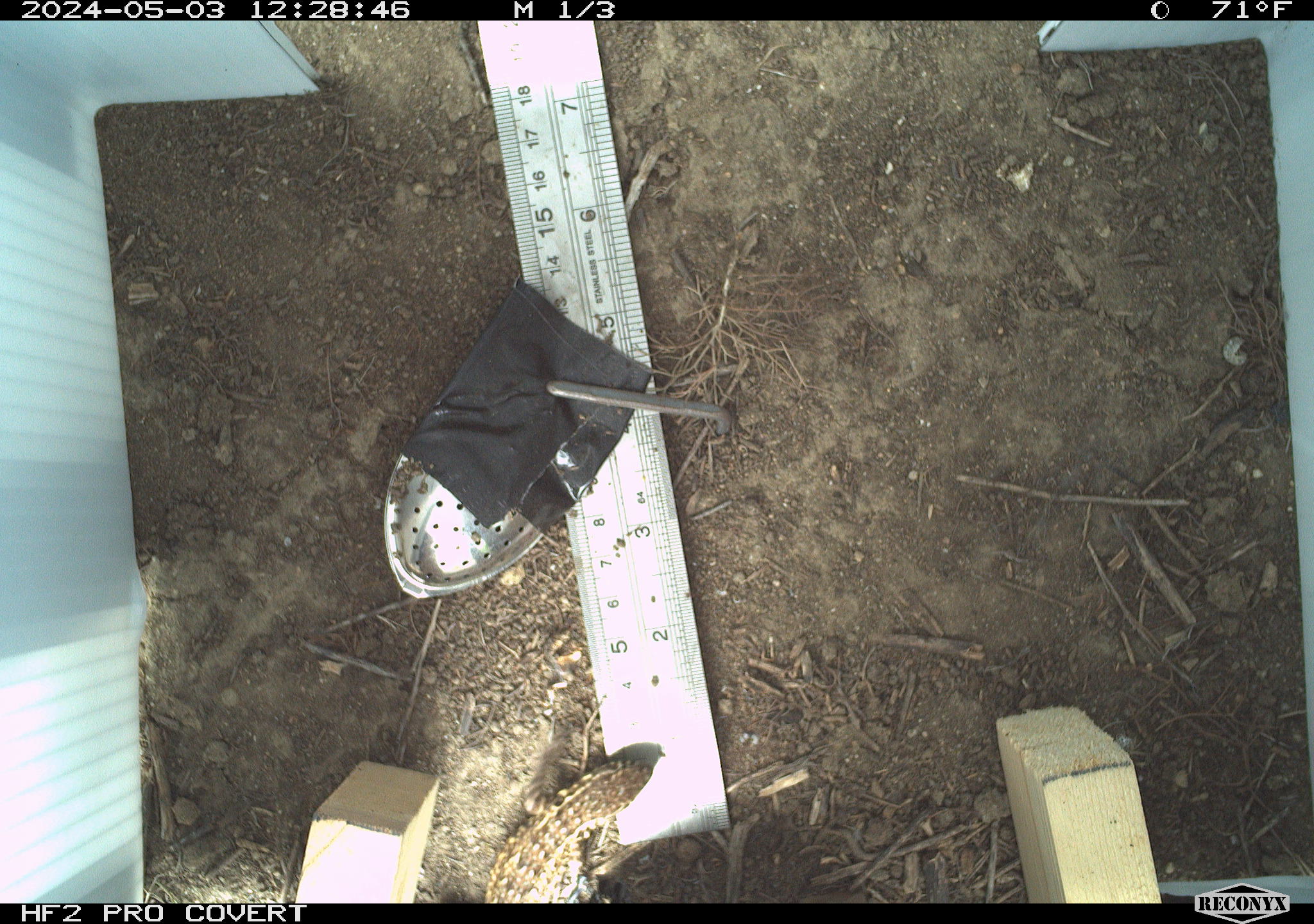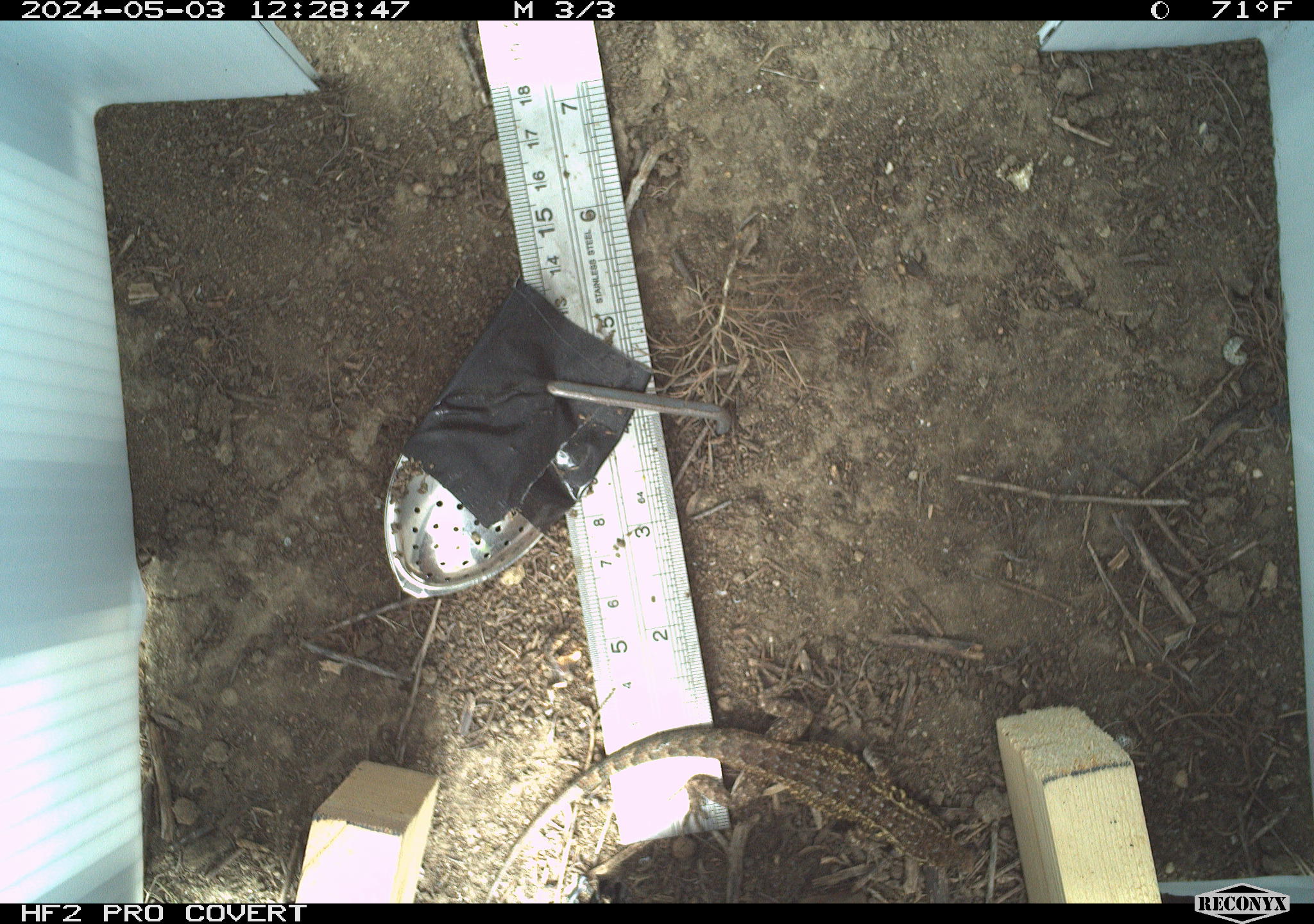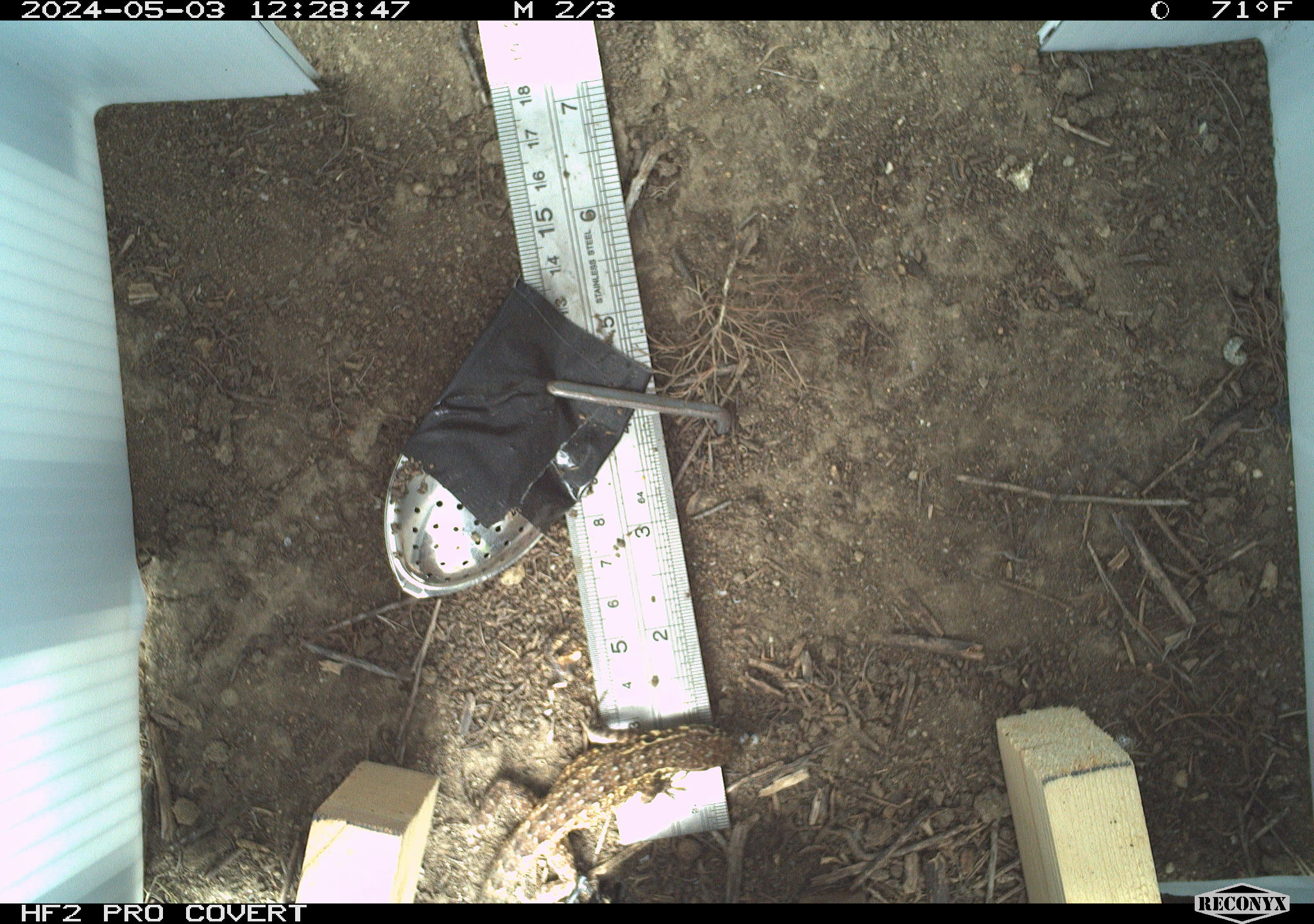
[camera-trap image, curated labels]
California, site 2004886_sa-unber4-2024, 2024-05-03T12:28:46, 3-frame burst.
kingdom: Animalia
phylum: Chordata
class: Reptilia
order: Squamata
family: Phrynosomatidae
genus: Sceloporus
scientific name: Sceloporus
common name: spiny lizards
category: sceloporus species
Sceloporus species (spiny lizards) (Sceloporus).